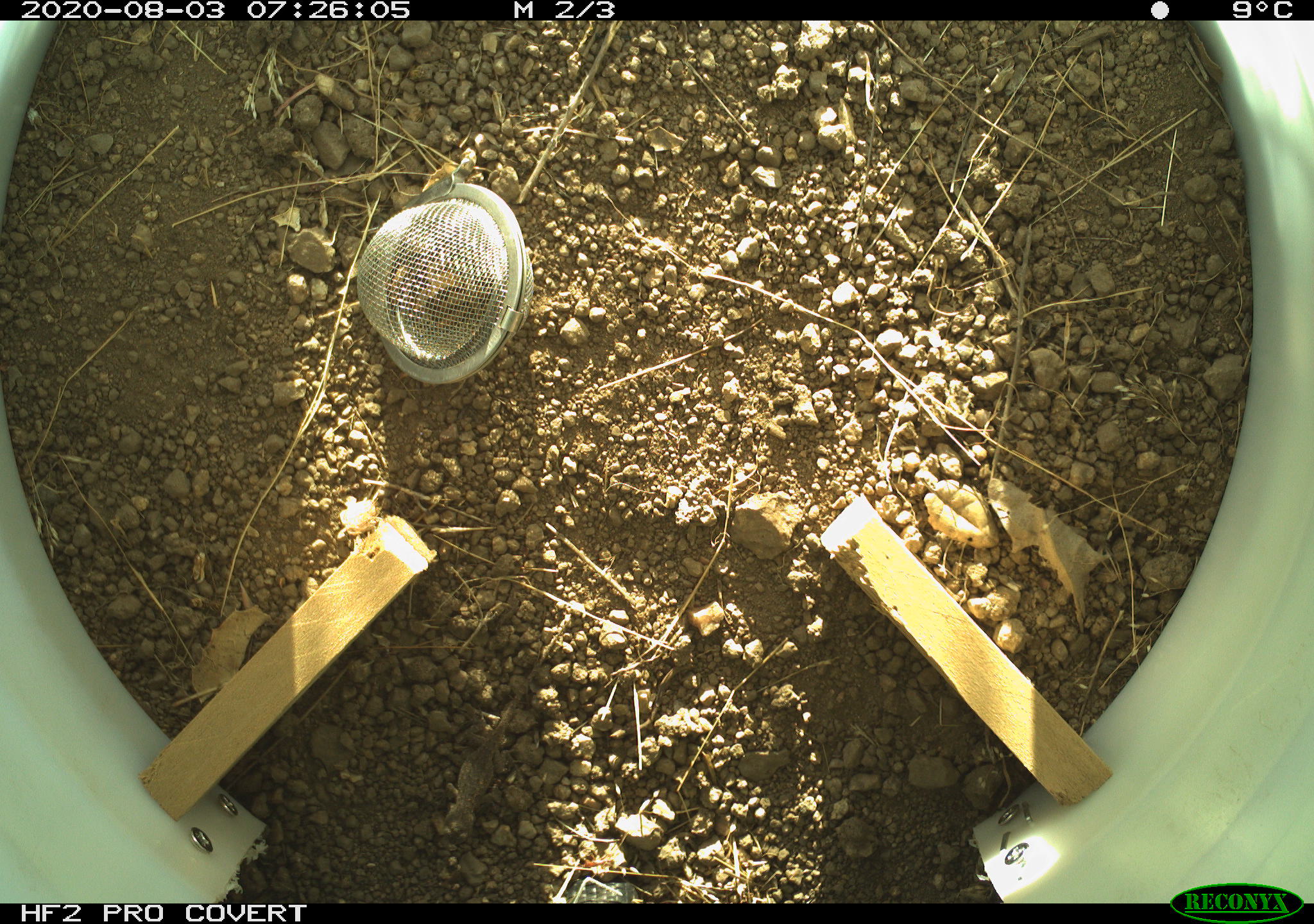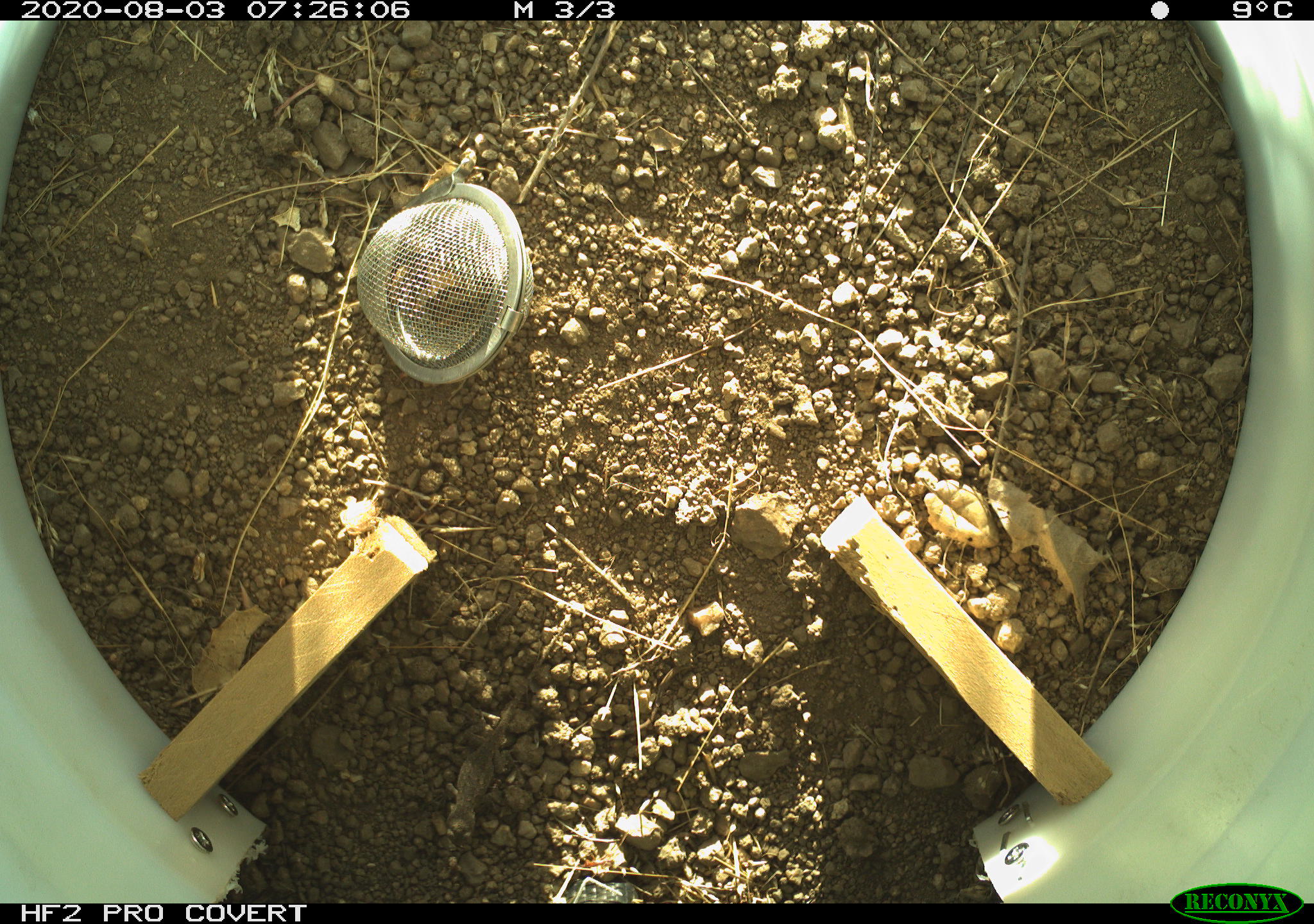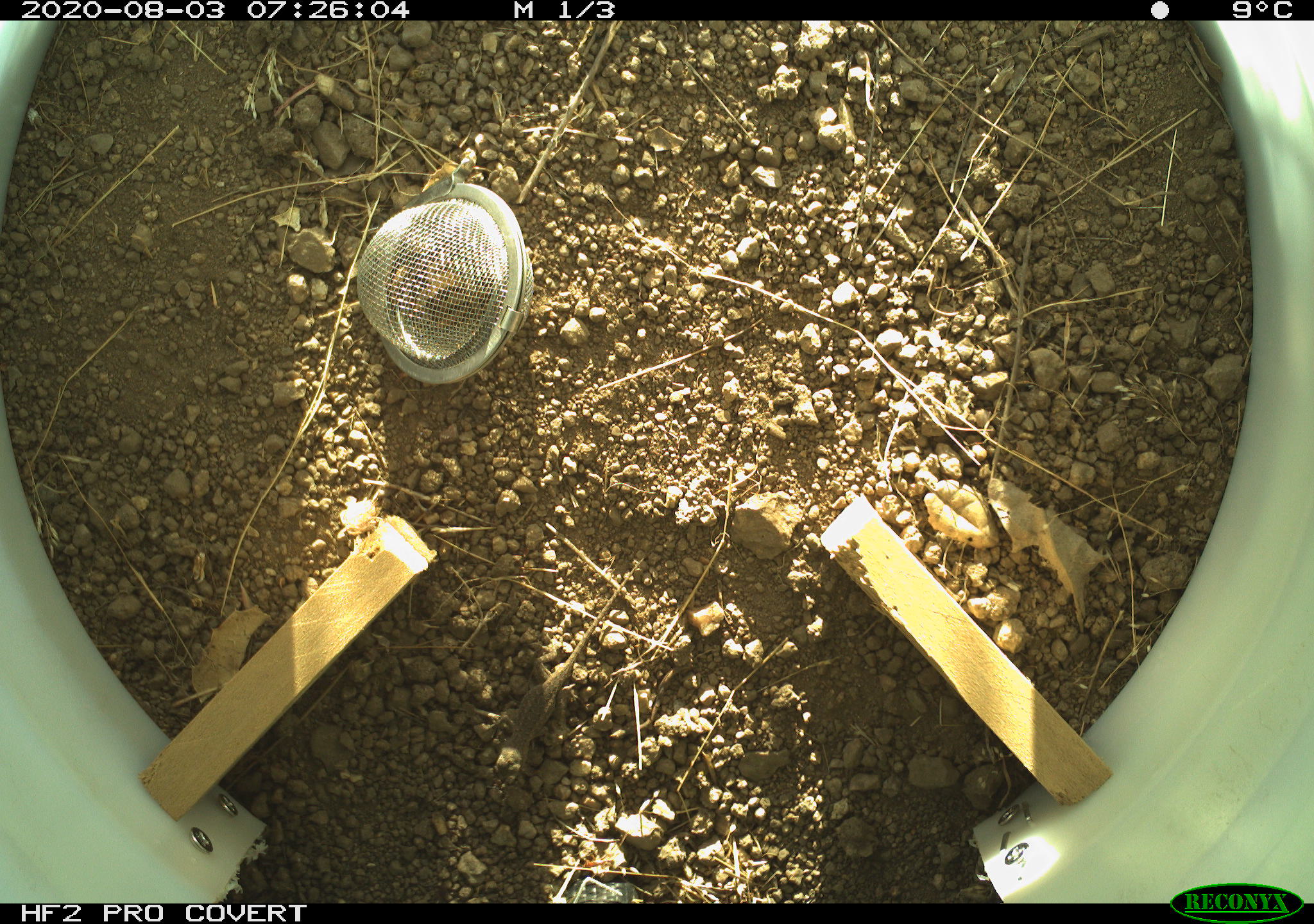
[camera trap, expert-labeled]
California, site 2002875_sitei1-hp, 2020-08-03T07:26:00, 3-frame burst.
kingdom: Animalia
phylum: Chordata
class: Reptilia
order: Squamata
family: Phrynosomatidae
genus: Sceloporus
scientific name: Sceloporus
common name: spiny lizards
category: sceloporus species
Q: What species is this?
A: Sceloporus species (spiny lizards) (Sceloporus).